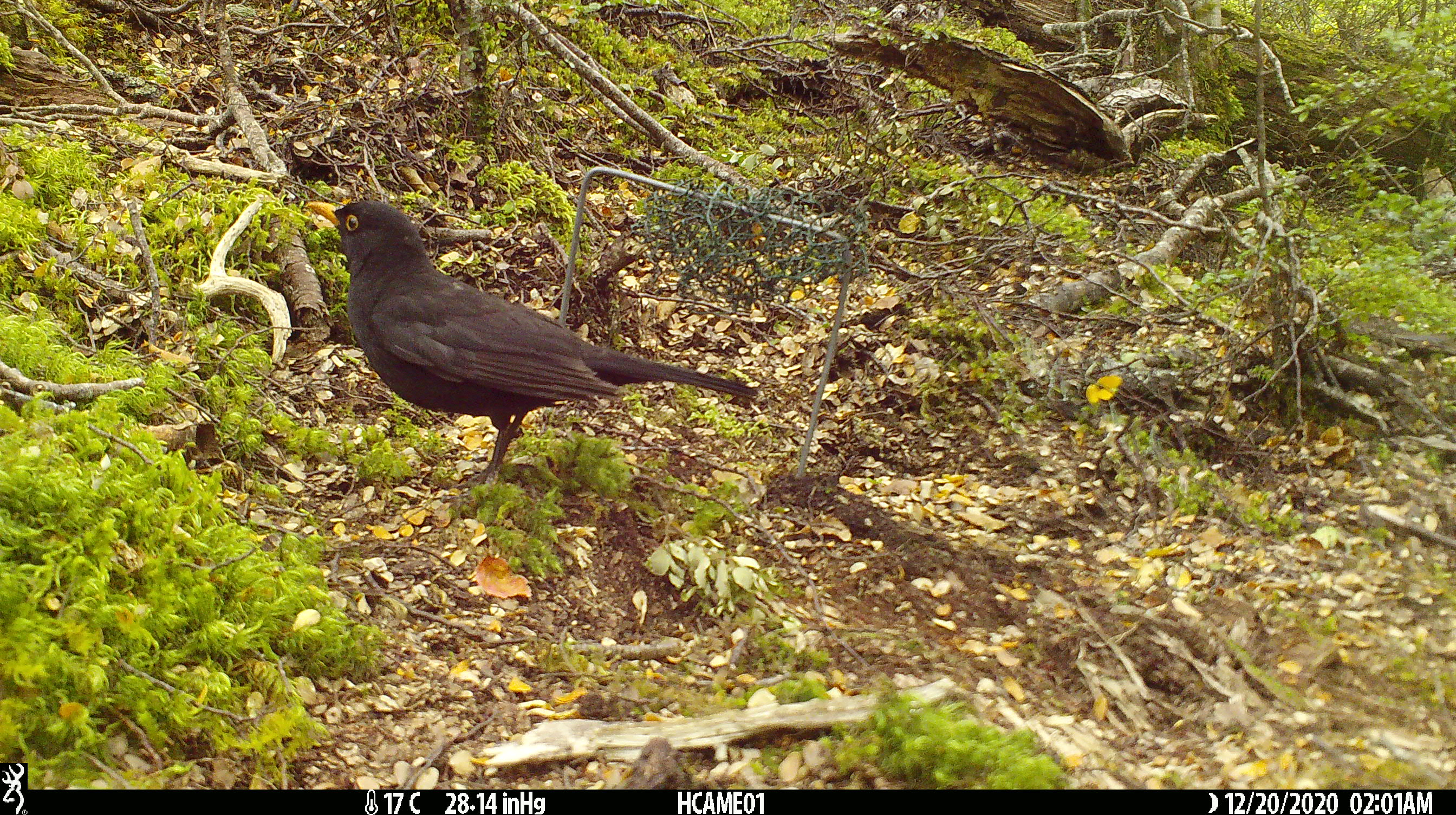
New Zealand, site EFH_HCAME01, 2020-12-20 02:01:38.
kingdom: Animalia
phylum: Chordata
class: Aves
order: Passeriformes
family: Turdidae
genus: Turdus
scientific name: Turdus merula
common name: eurasian blackbird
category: blackbird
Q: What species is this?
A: Blackbird (eurasian blackbird) (Turdus merula).